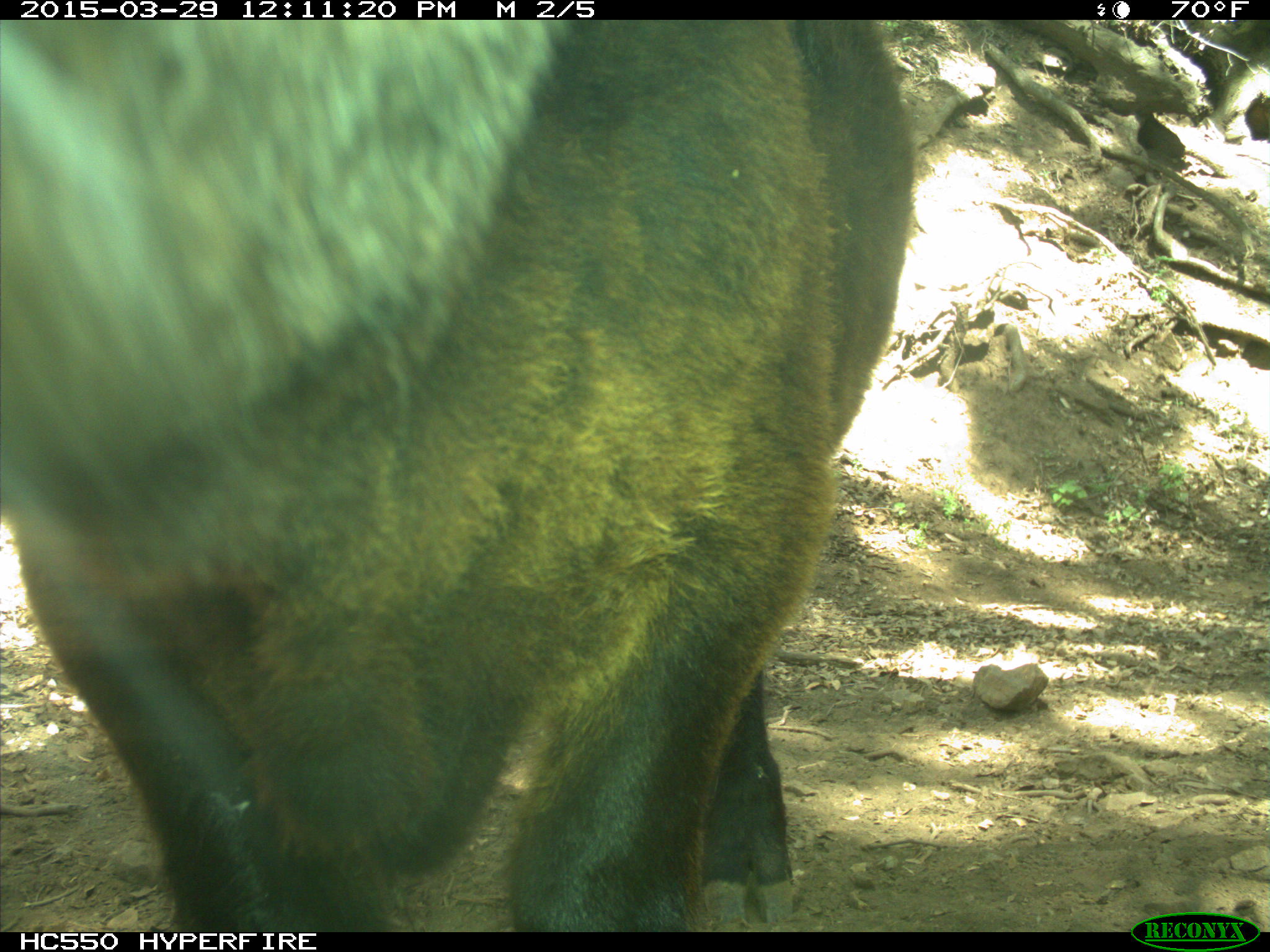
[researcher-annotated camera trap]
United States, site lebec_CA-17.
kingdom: Animalia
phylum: Chordata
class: Mammalia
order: Artiodactyla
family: Bovidae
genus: Bos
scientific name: Bos taurus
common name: domestic cow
Bos taurus (domestic cow).